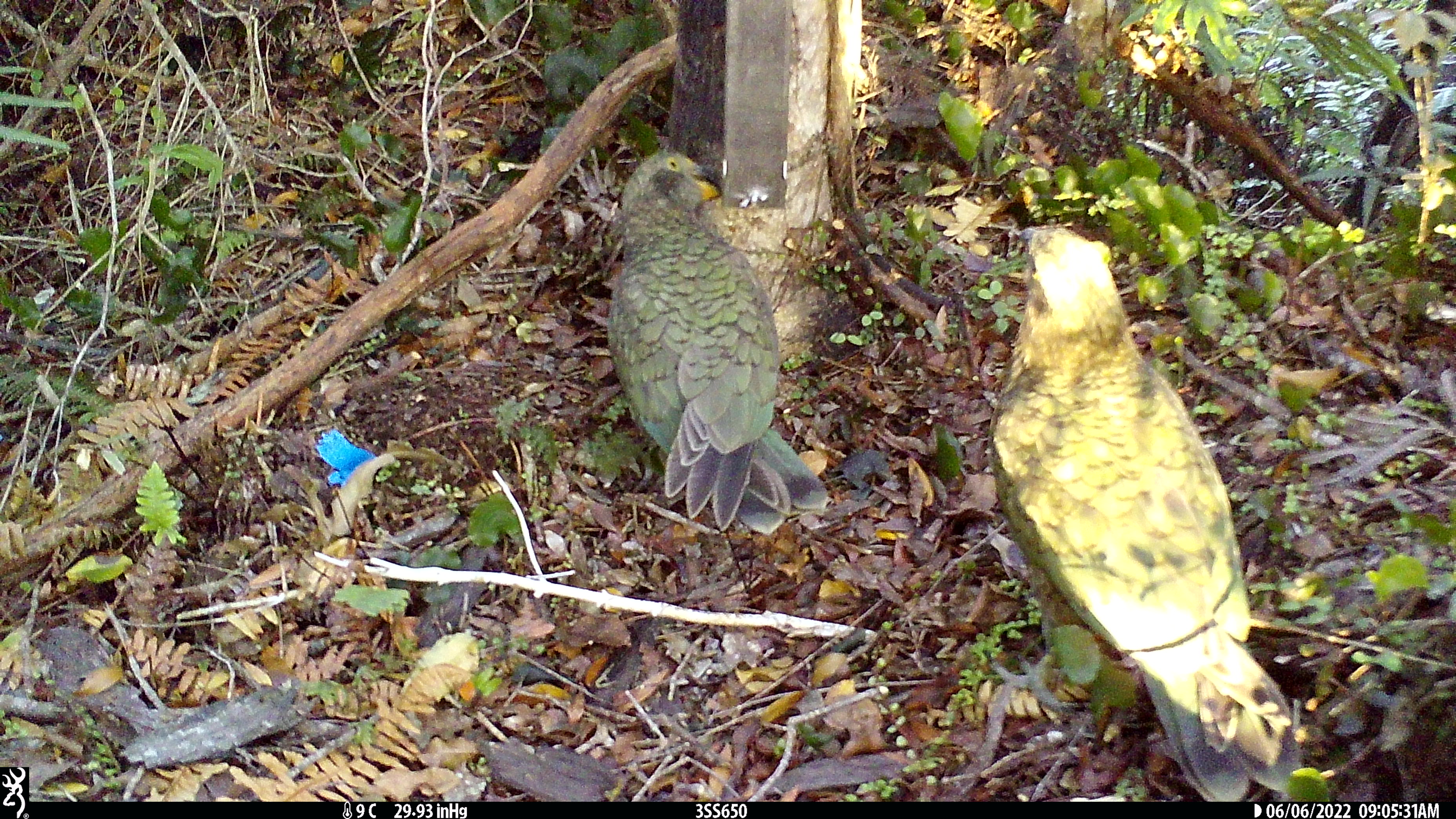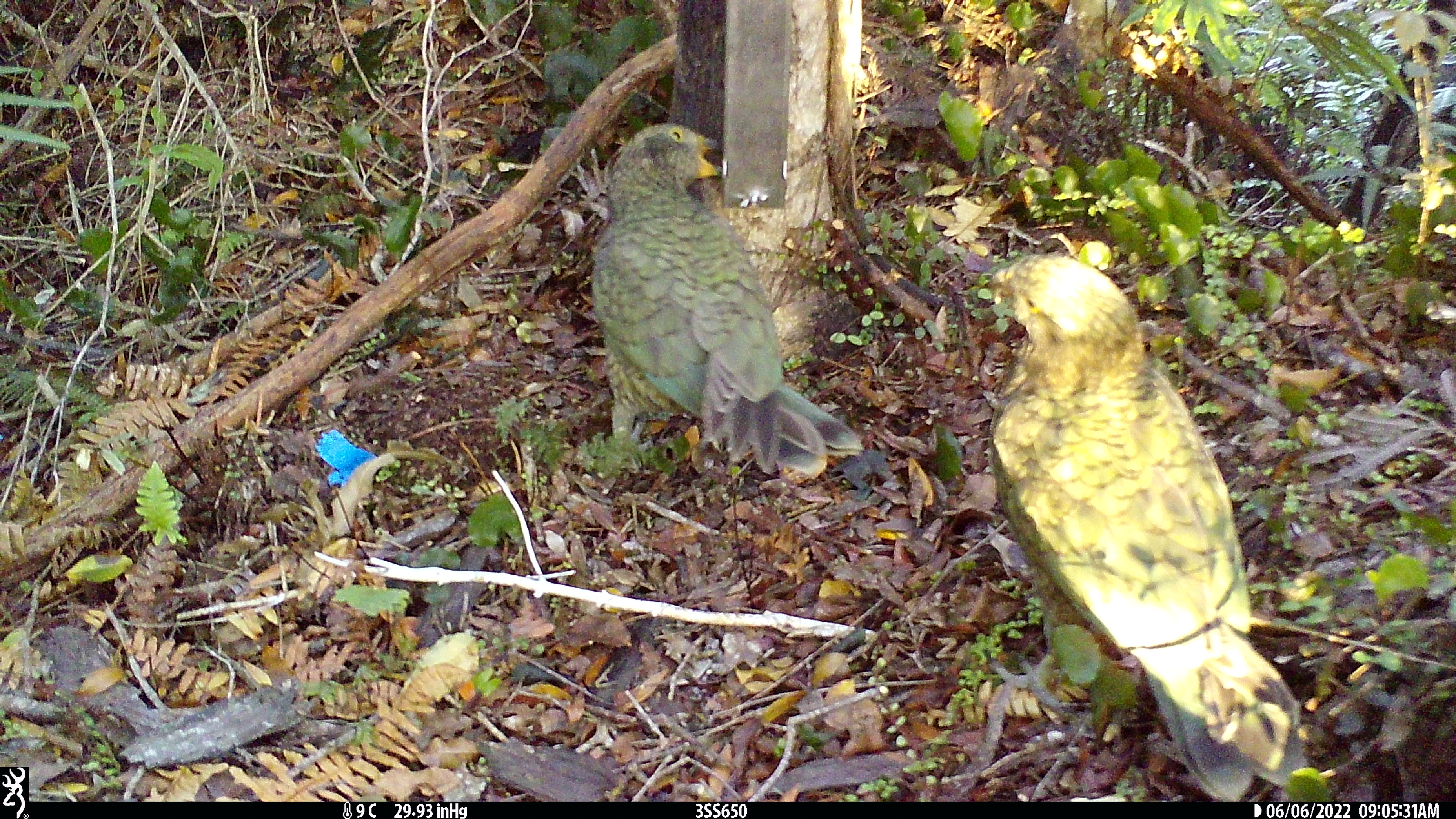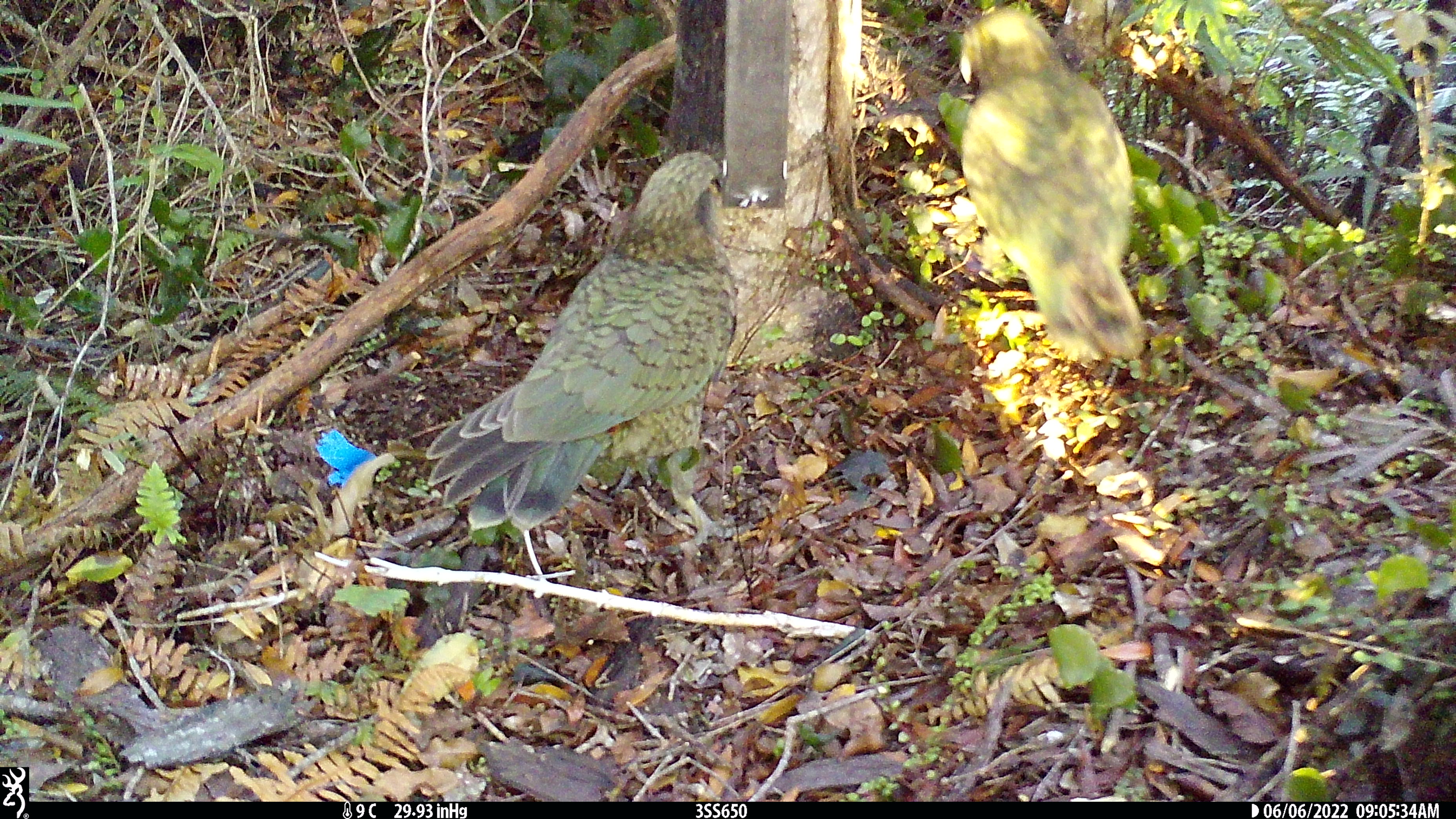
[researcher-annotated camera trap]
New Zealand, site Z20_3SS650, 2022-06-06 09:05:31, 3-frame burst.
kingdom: Animalia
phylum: Chordata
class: Aves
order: Psittaciformes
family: Strigopidae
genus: Nestor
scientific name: Nestor notabilis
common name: kea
Kea (Nestor notabilis).